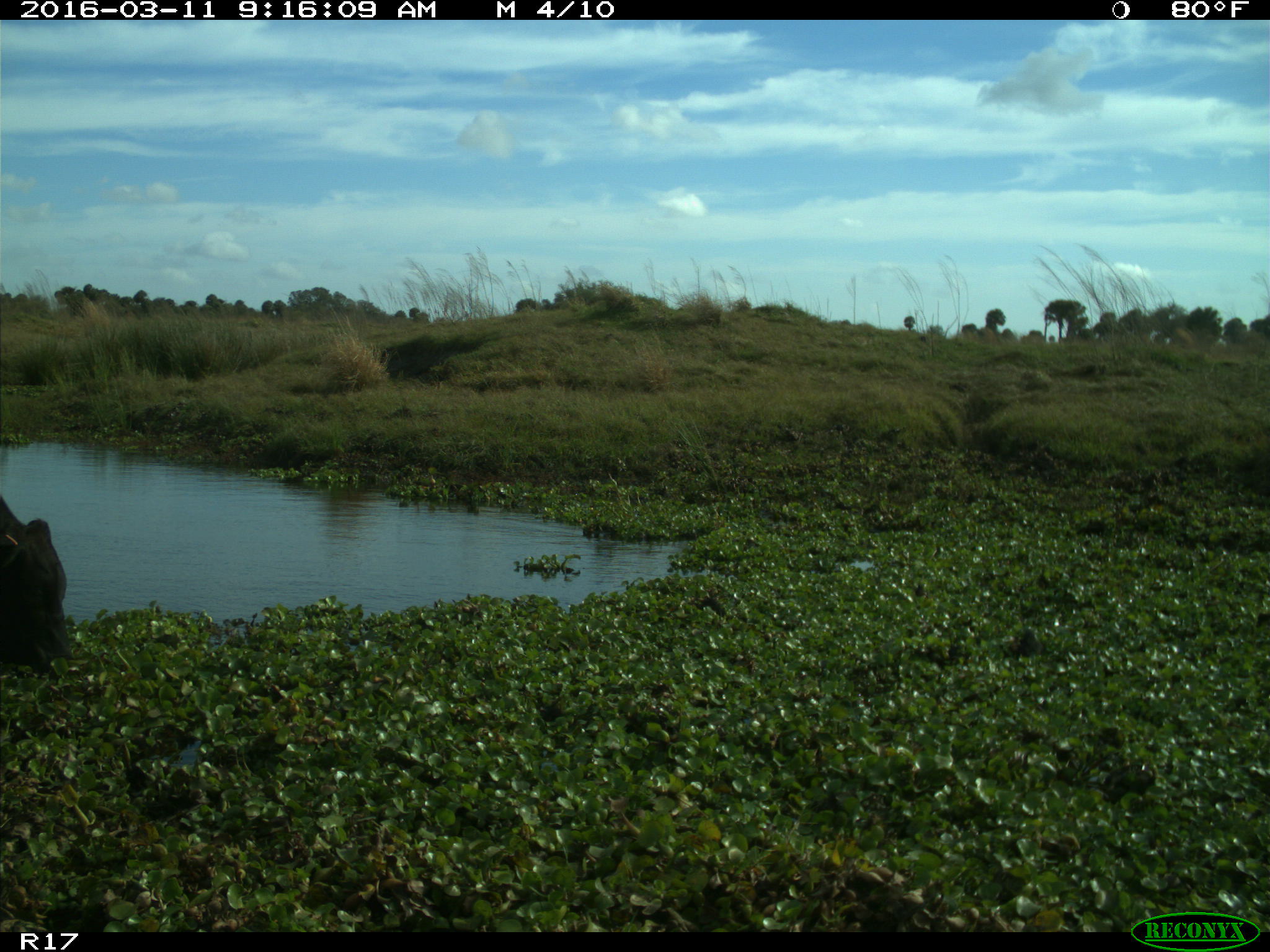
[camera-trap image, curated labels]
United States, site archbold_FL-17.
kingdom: Animalia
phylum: Chordata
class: Mammalia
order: Artiodactyla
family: Bovidae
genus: Bos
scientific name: Bos taurus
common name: domestic cow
Bos taurus (domestic cow).